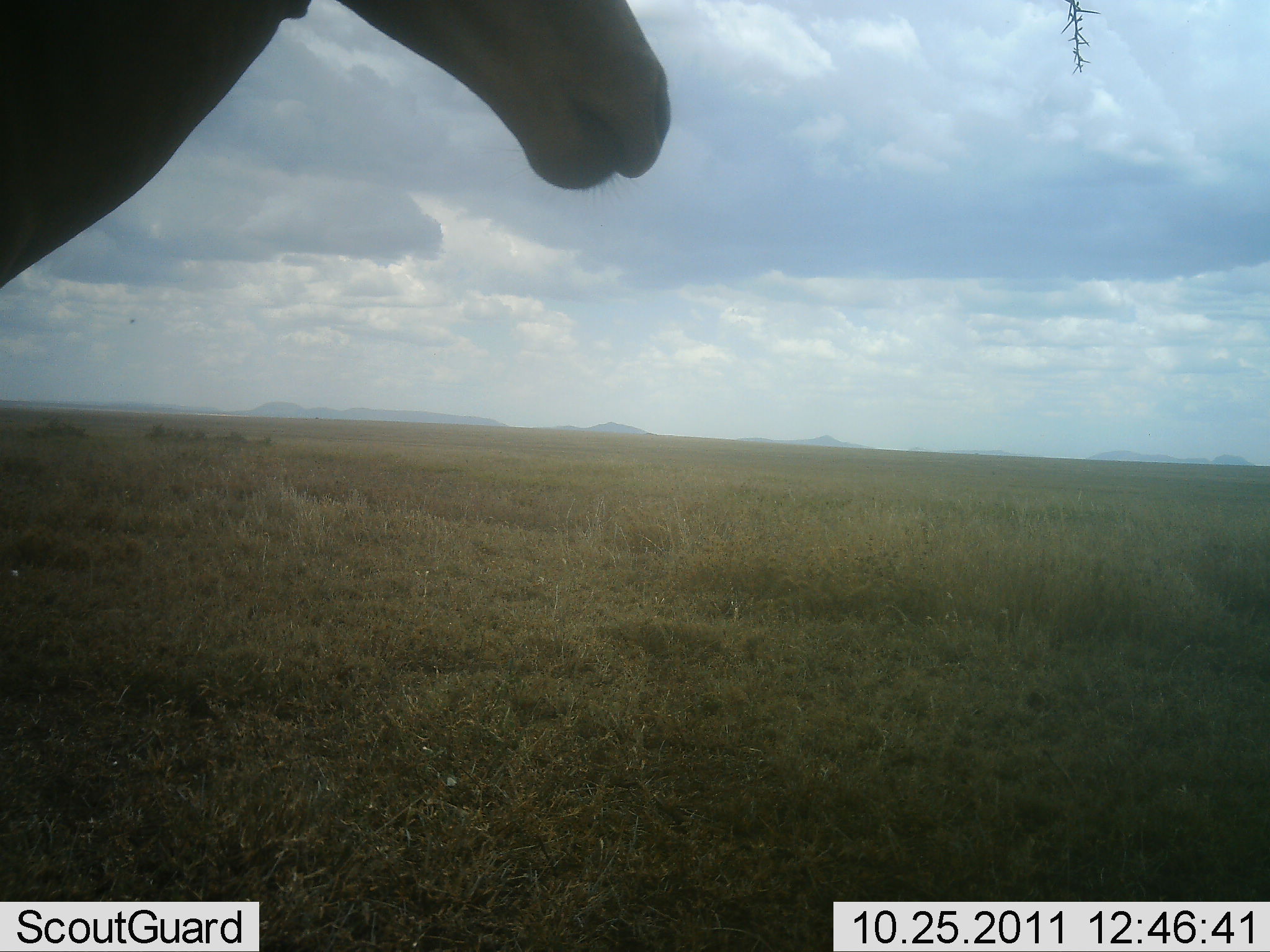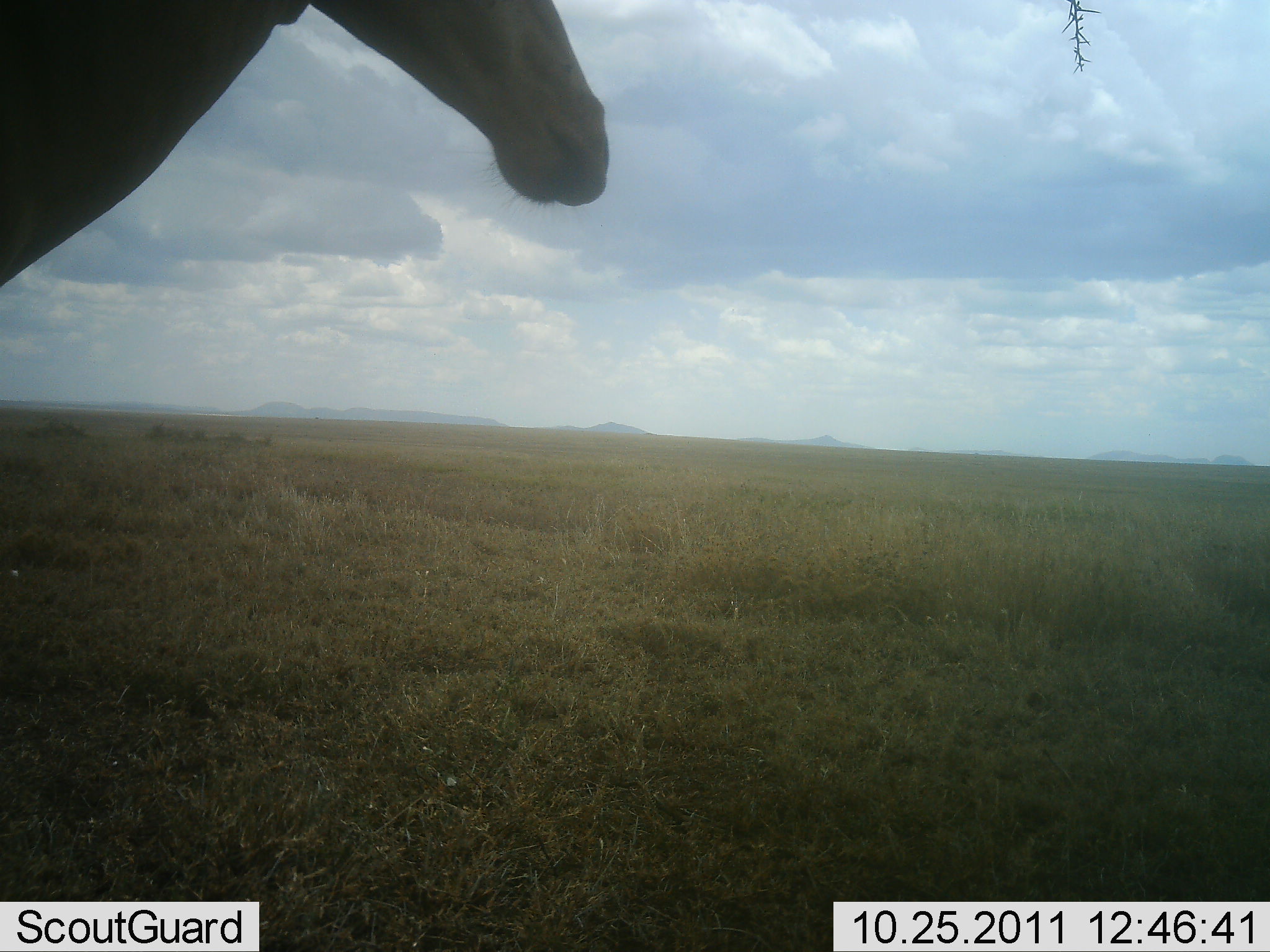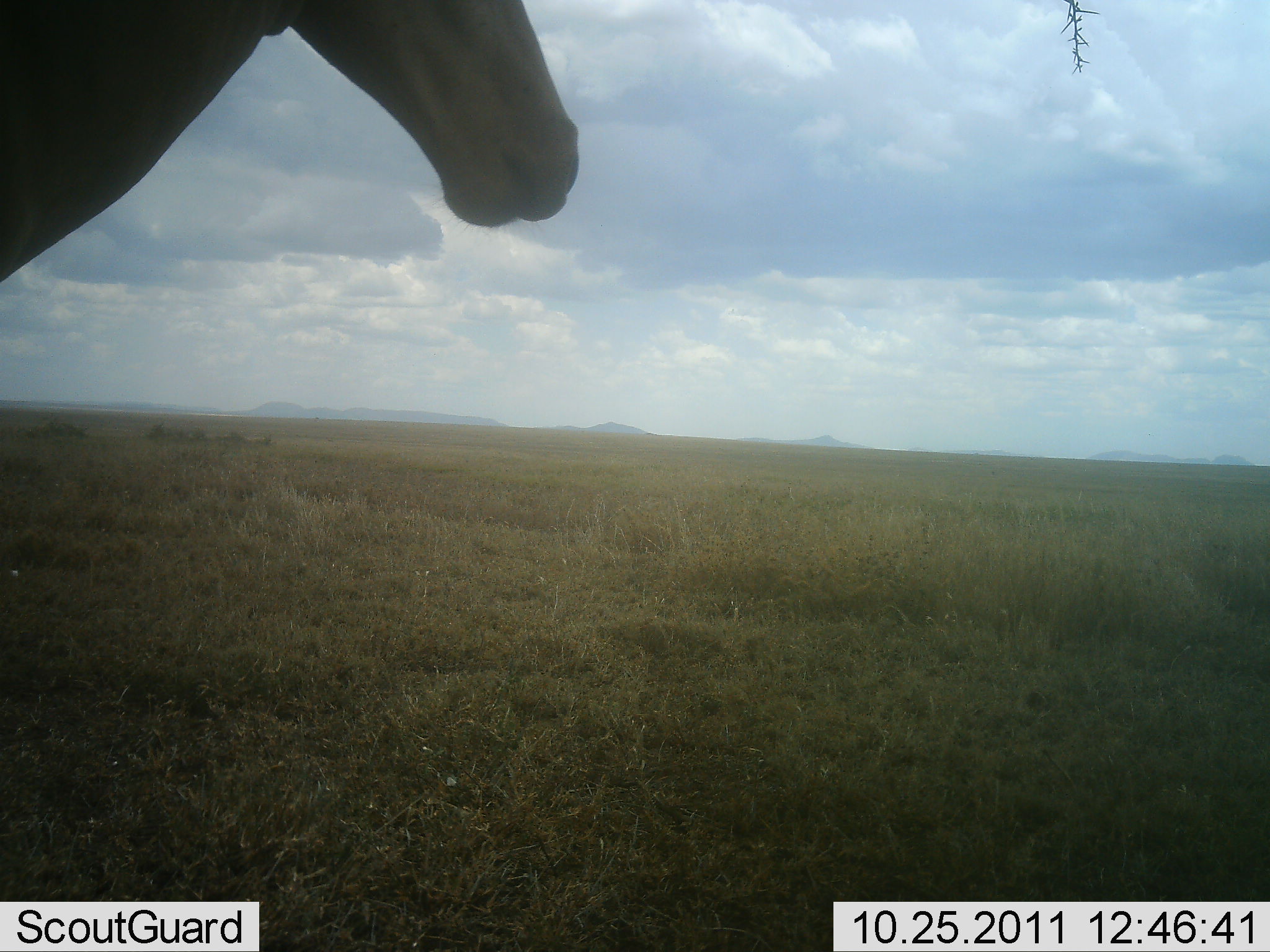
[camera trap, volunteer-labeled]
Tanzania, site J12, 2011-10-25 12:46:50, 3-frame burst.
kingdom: Animalia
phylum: Chordata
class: Mammalia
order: Artiodactyla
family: Bovidae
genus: Alcelaphus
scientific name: Alcelaphus buselaphus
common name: hartebeest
Hartebeest (Alcelaphus buselaphus), count 1. Behavior (volunteer vote fractions): standing 100%, resting 0%, moving 0%, interacting 0%. Young present (vote fraction): 0%. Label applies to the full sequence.